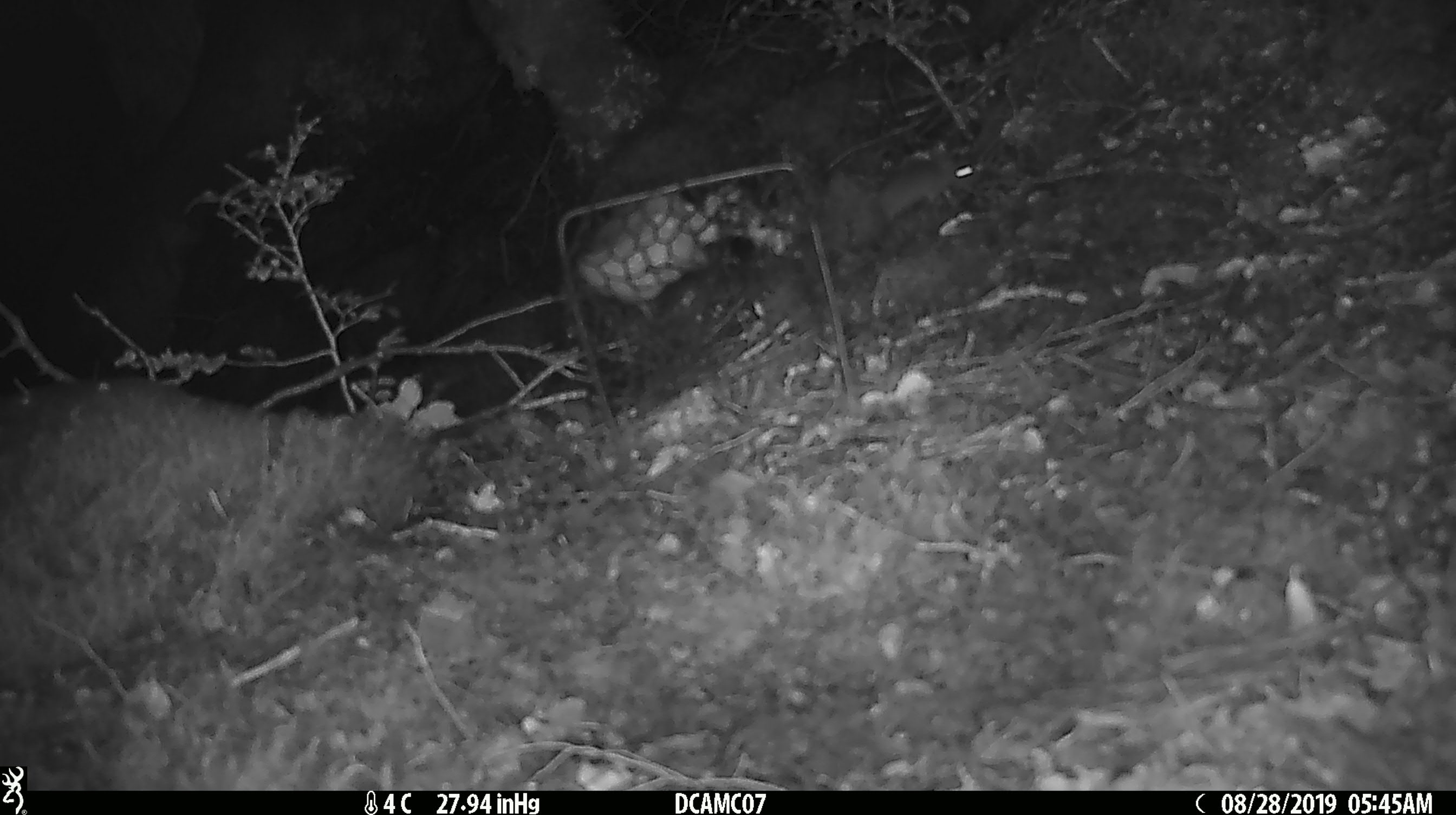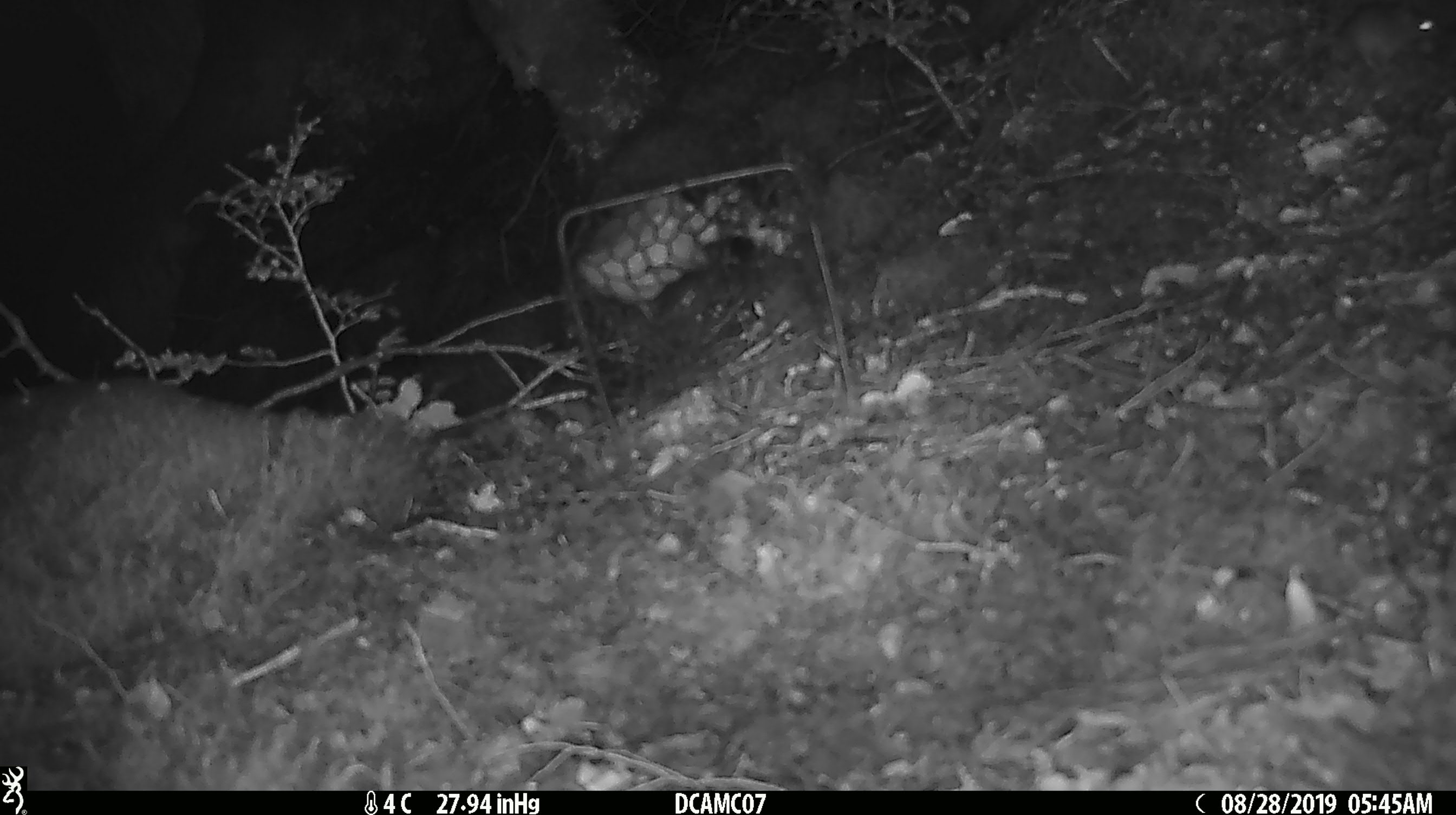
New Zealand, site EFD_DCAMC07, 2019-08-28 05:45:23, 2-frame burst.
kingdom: Animalia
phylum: Chordata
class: Mammalia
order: Rodentia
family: Muridae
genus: Mus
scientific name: Mus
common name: mouse